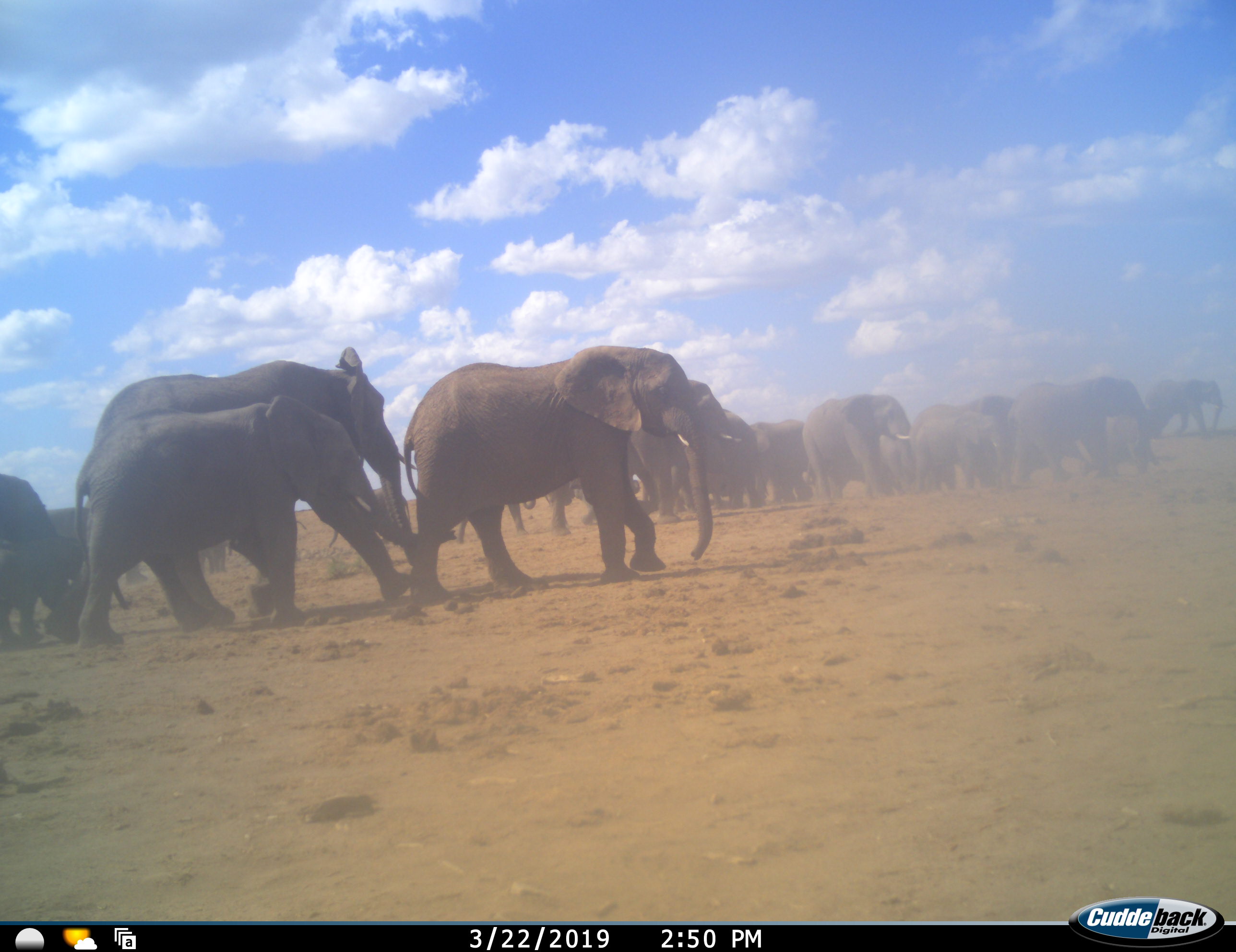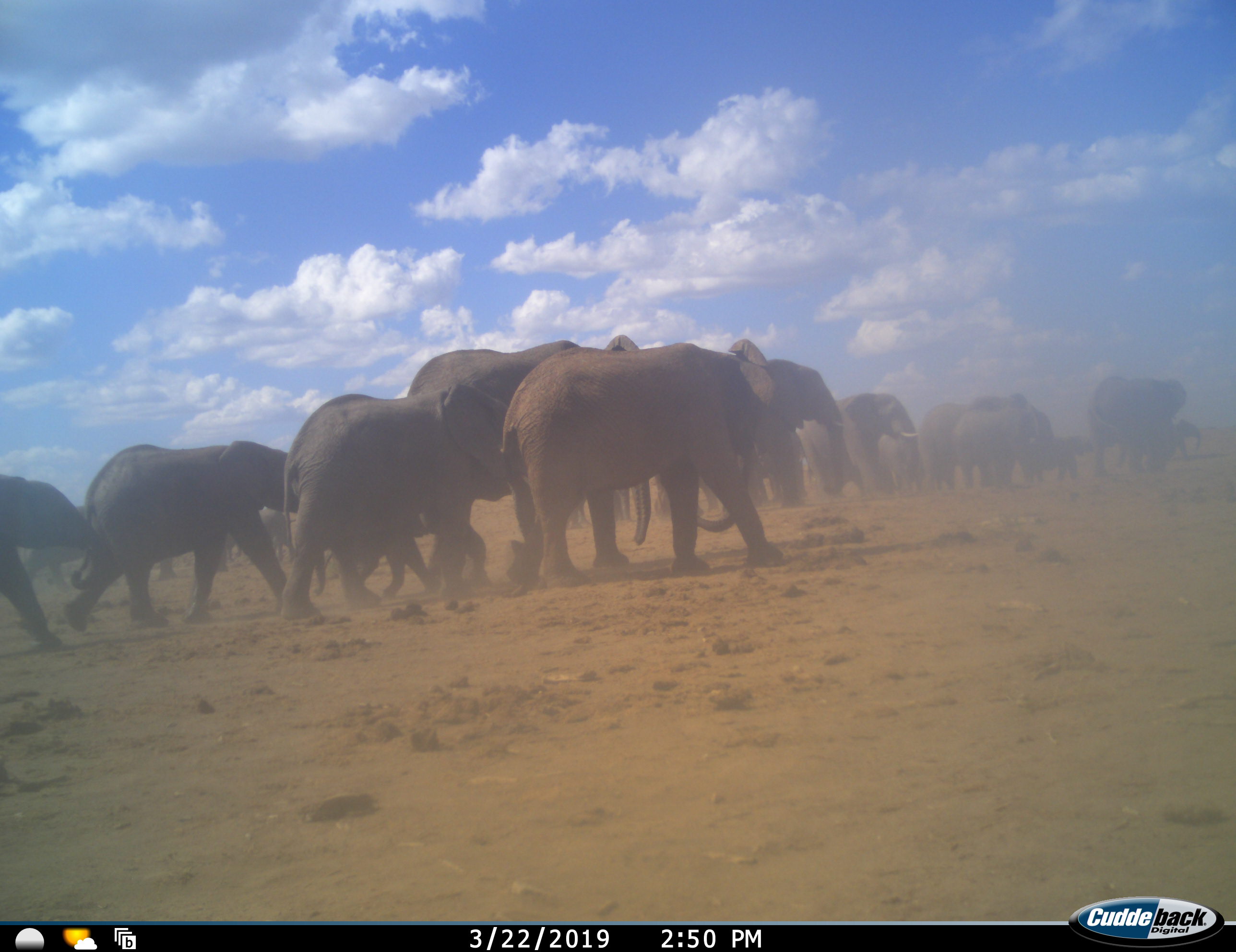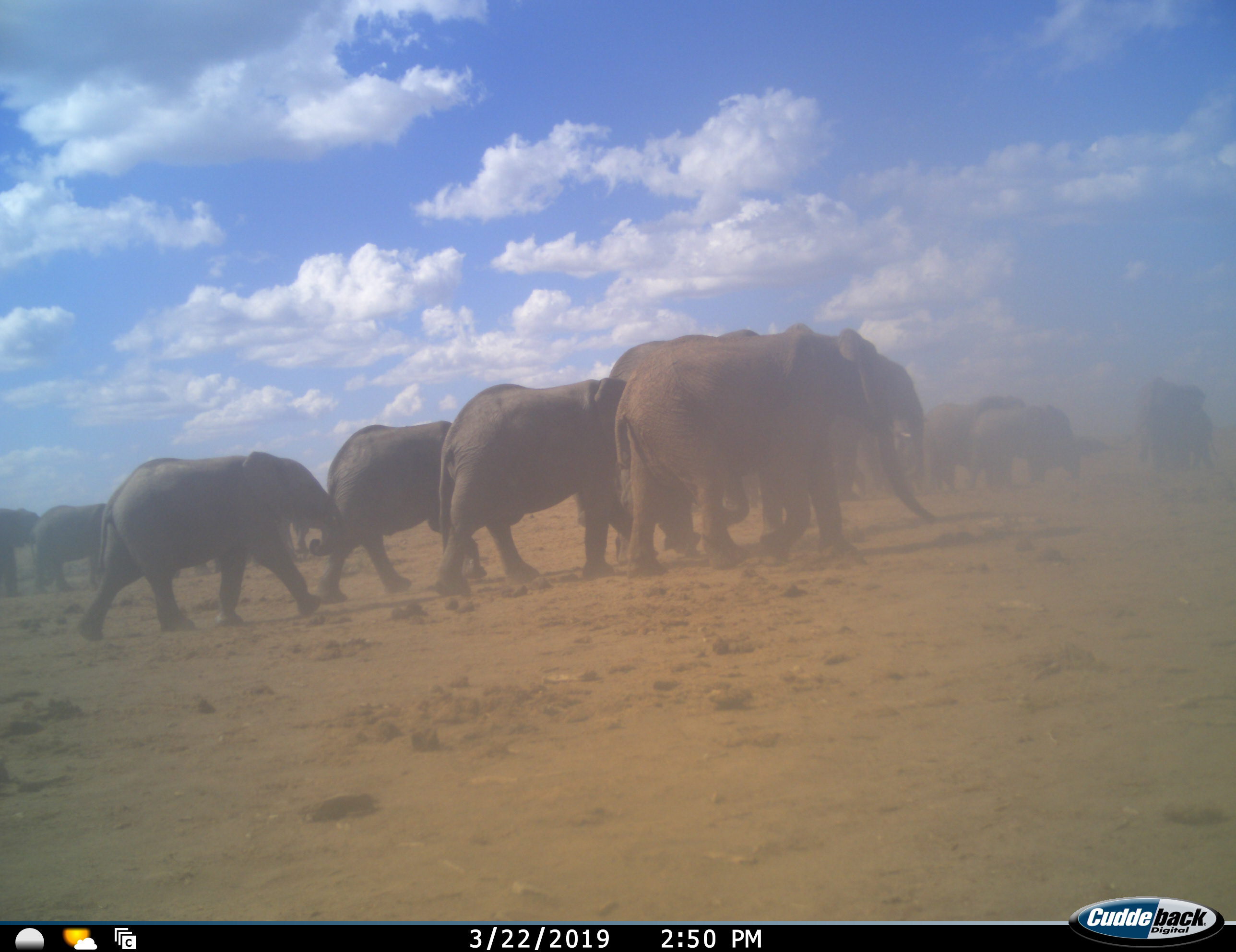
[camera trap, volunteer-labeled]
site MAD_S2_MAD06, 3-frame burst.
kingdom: Animalia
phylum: Chordata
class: Mammalia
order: Proboscidea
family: Elephantidae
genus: Loxodonta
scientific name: Loxodonta africana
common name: african bush elephant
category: elephant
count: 11-50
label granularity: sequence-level